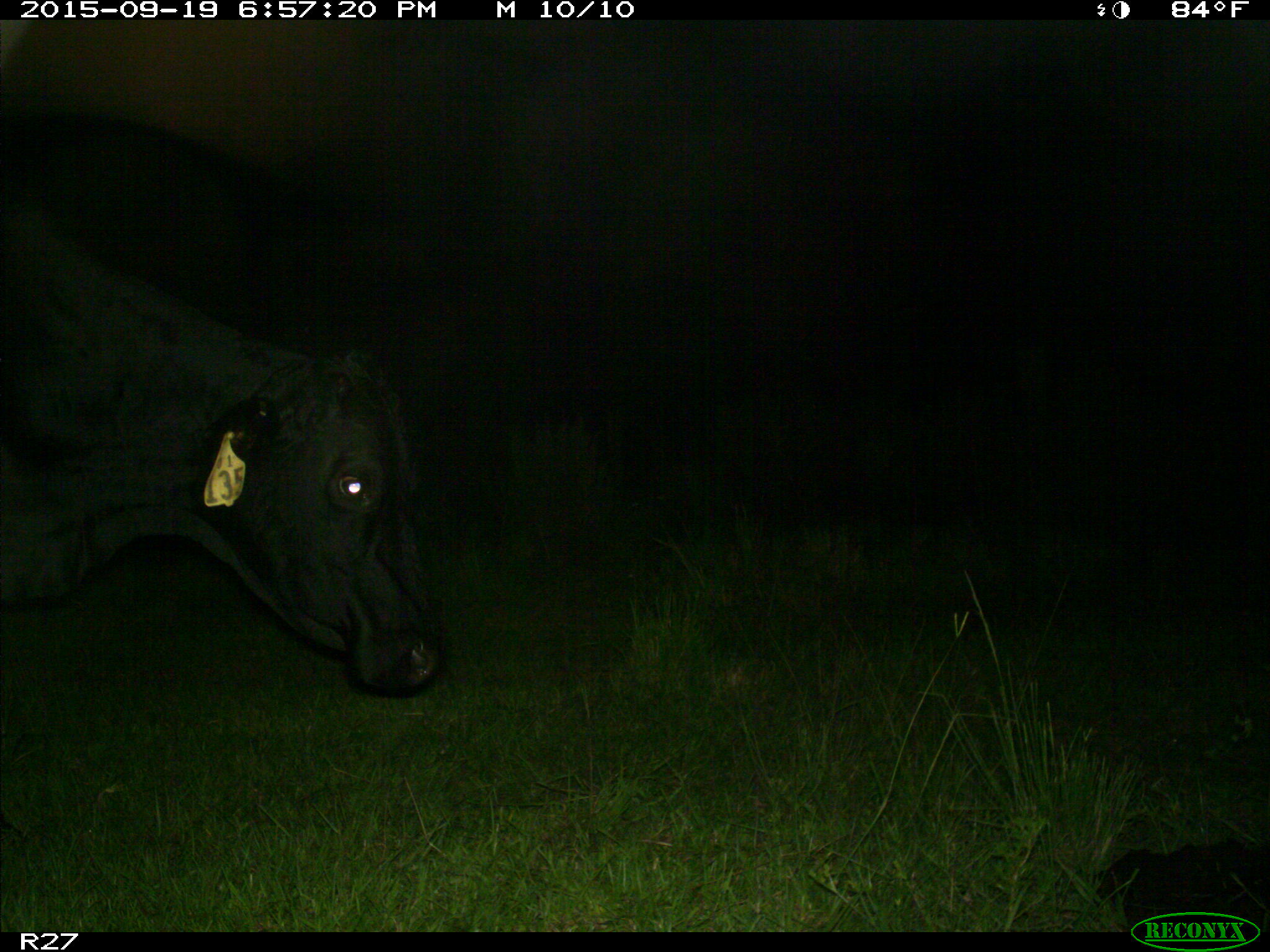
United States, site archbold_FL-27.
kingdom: Animalia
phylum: Chordata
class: Mammalia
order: Artiodactyla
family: Bovidae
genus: Bos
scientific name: Bos taurus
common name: domestic cow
Bos taurus (domestic cow).